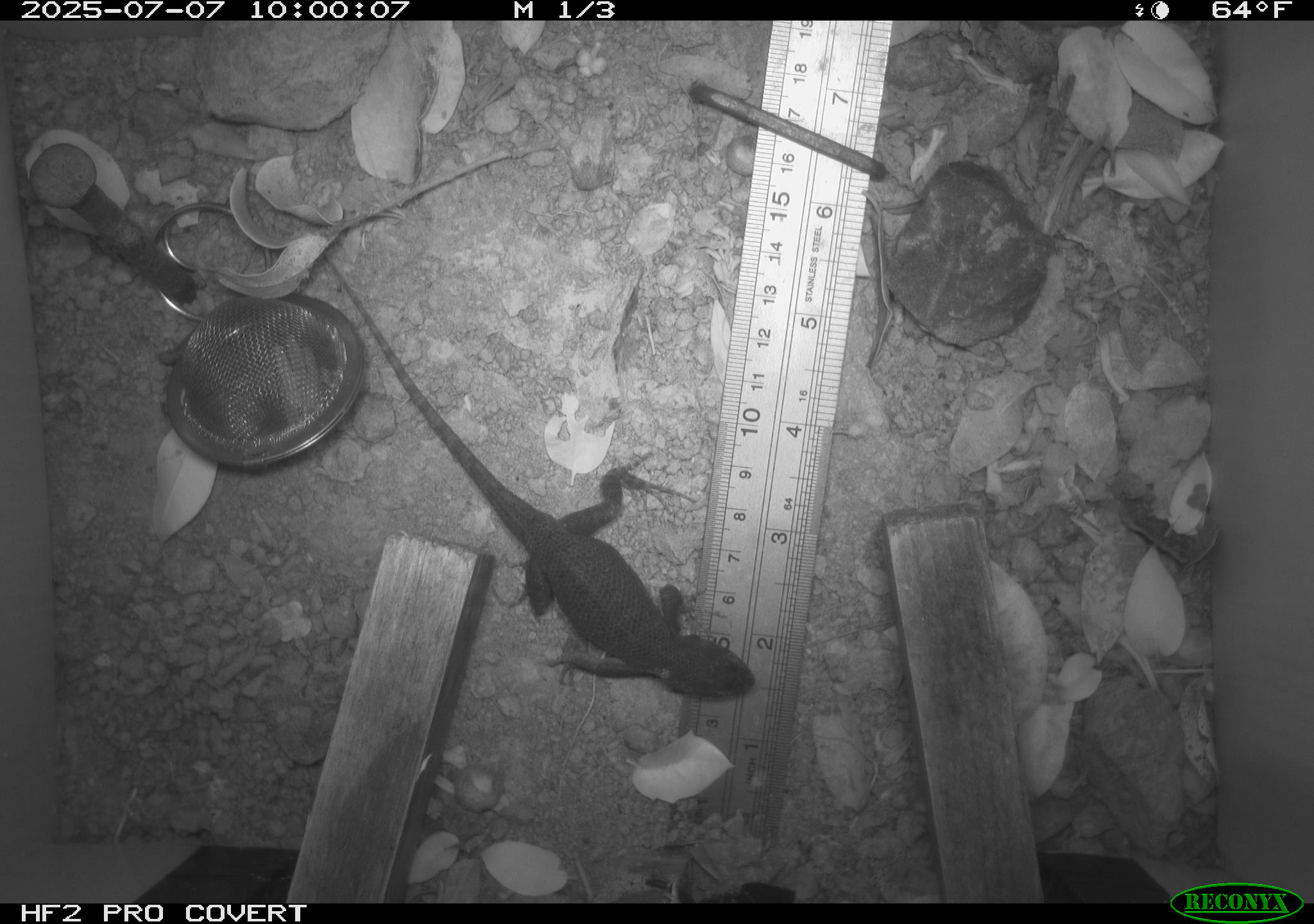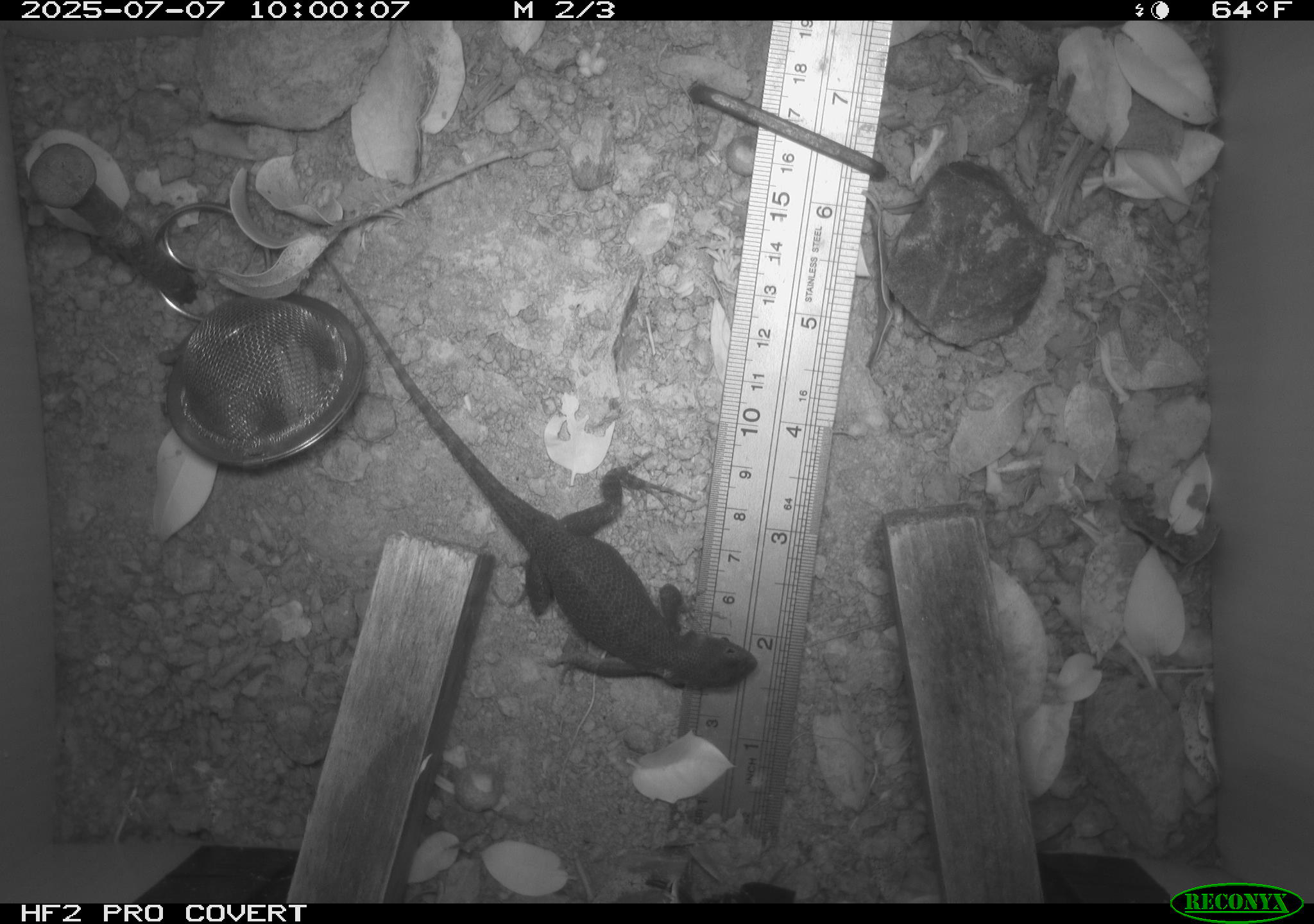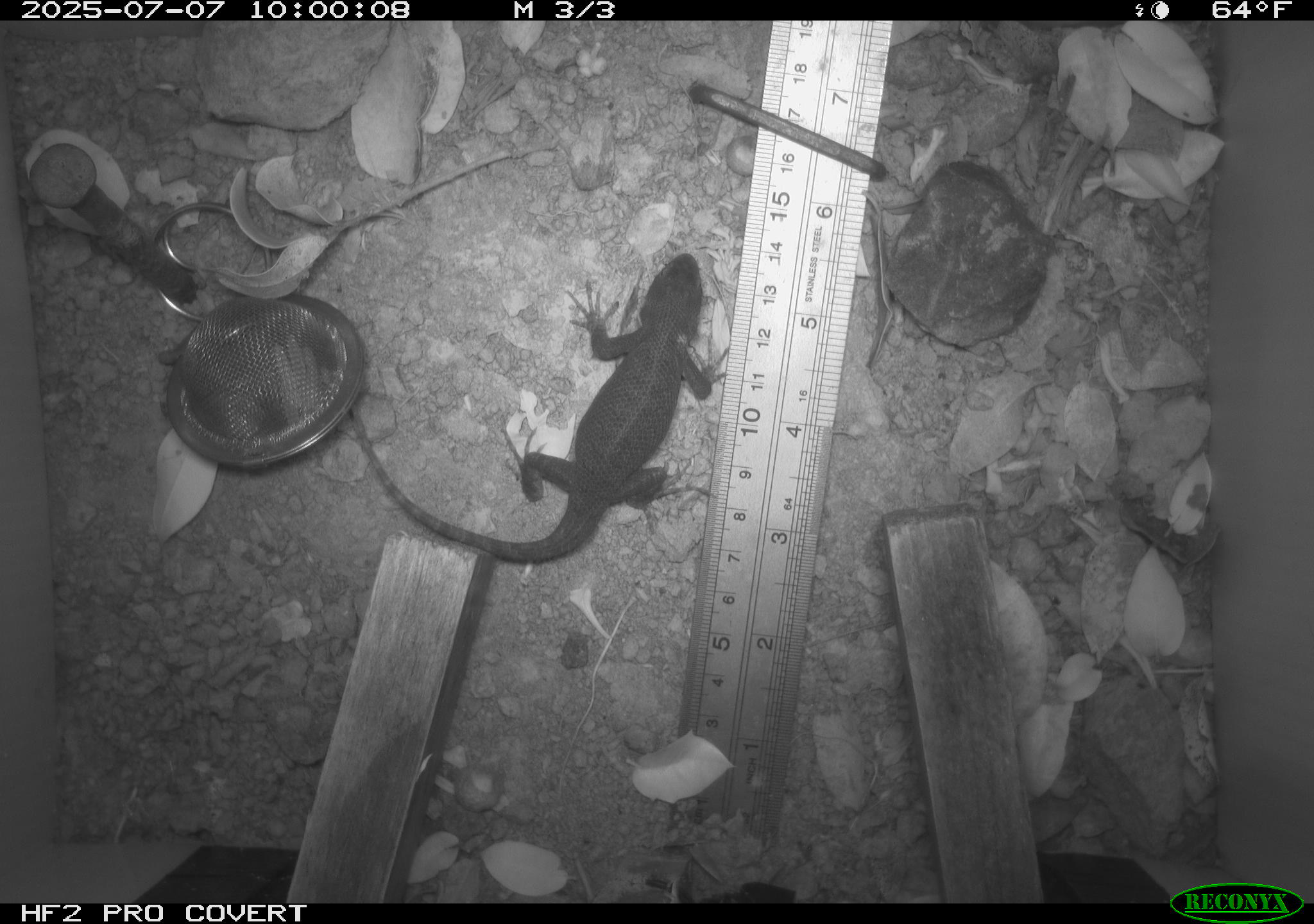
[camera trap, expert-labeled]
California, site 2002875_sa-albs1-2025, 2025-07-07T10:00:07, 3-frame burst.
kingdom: Animalia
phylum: Chordata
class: Reptilia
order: Squamata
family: Phrynosomatidae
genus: Sceloporus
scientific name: Sceloporus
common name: spiny lizards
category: sceloporus species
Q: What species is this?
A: Sceloporus species (spiny lizards) (Sceloporus).